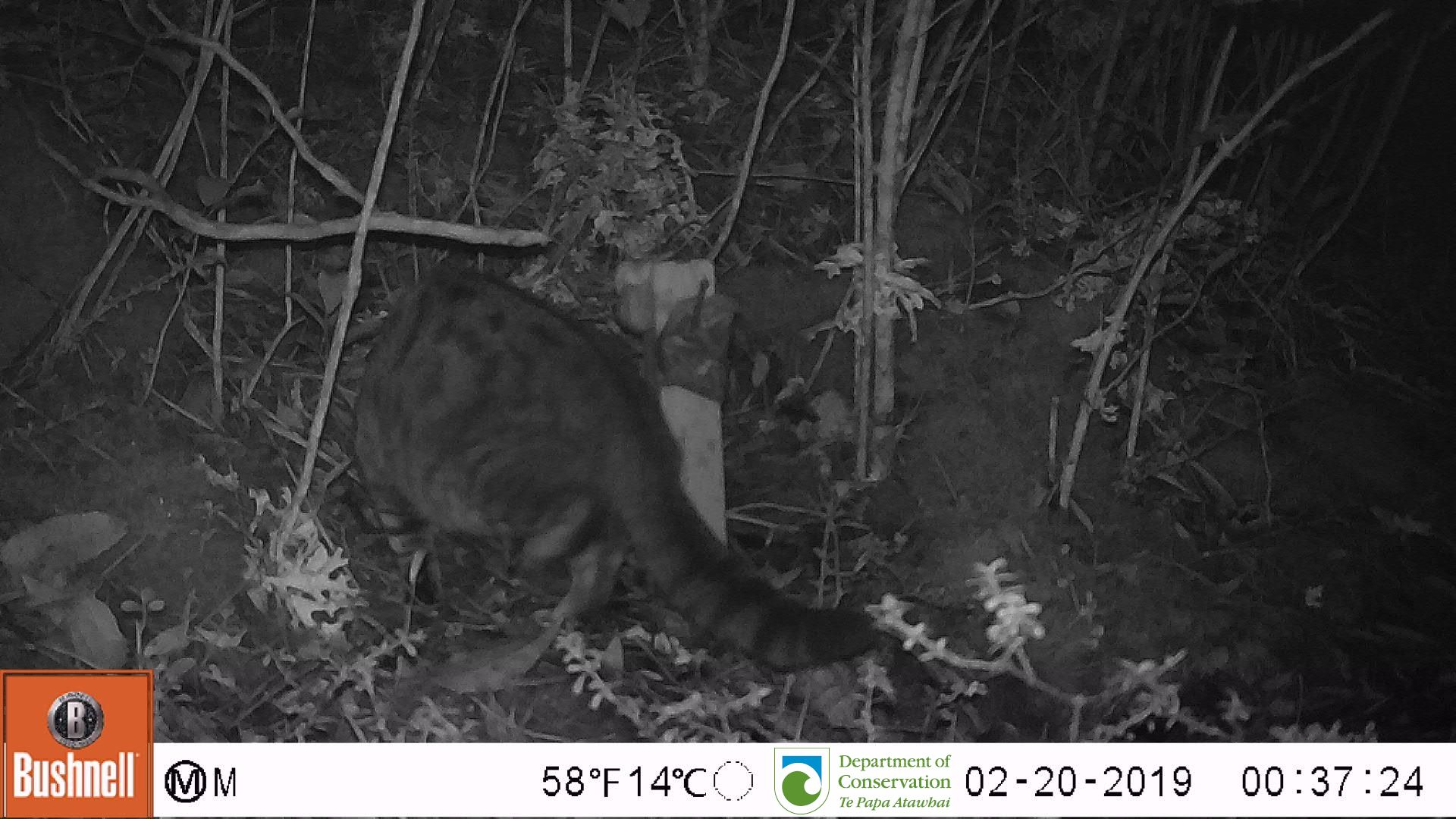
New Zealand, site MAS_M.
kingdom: Animalia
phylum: Chordata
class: Mammalia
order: Carnivora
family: Felidae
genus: Felis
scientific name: Felis catus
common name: domestic cat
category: cat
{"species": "cat (domestic cat) (Felis catus)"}